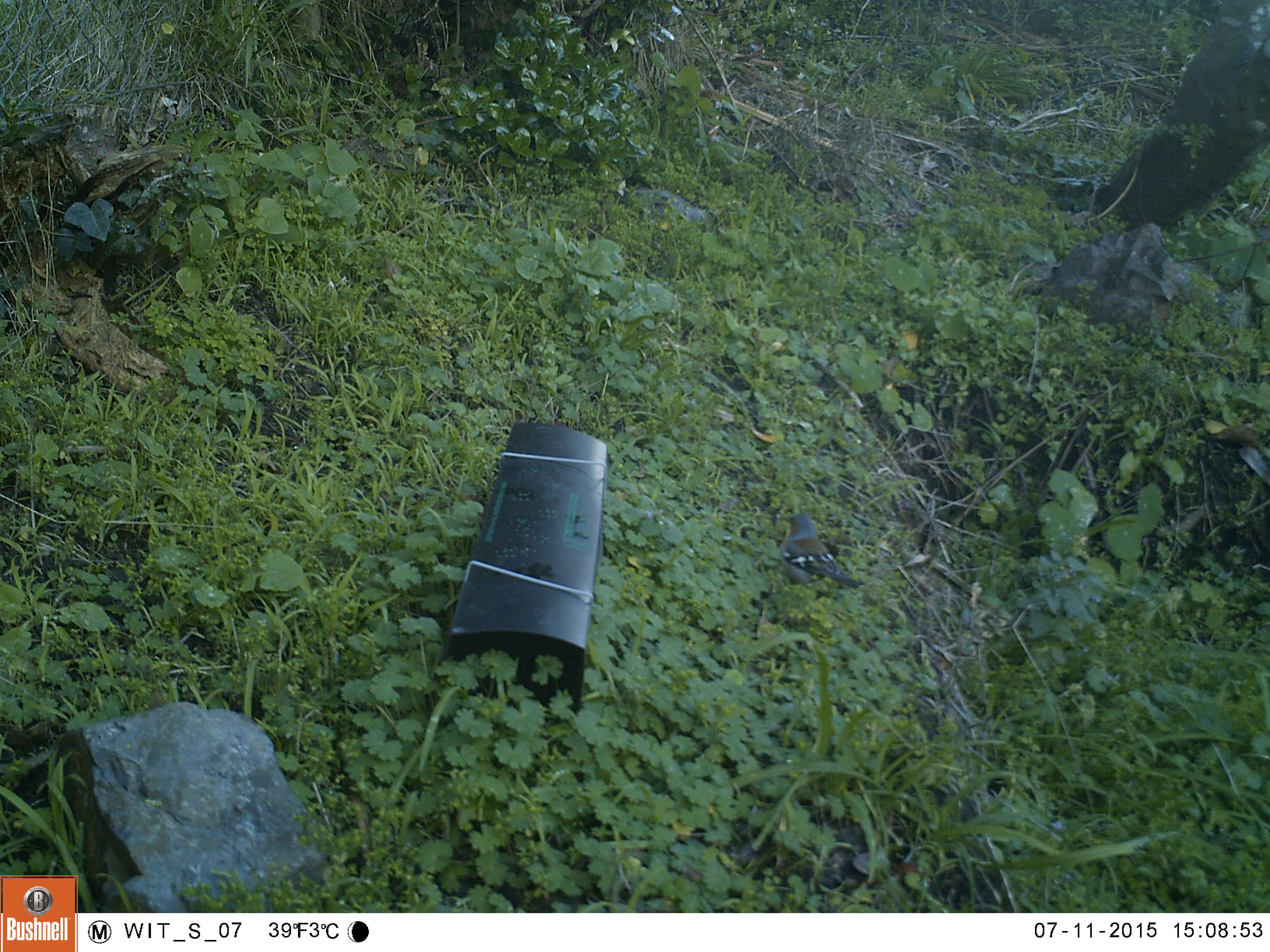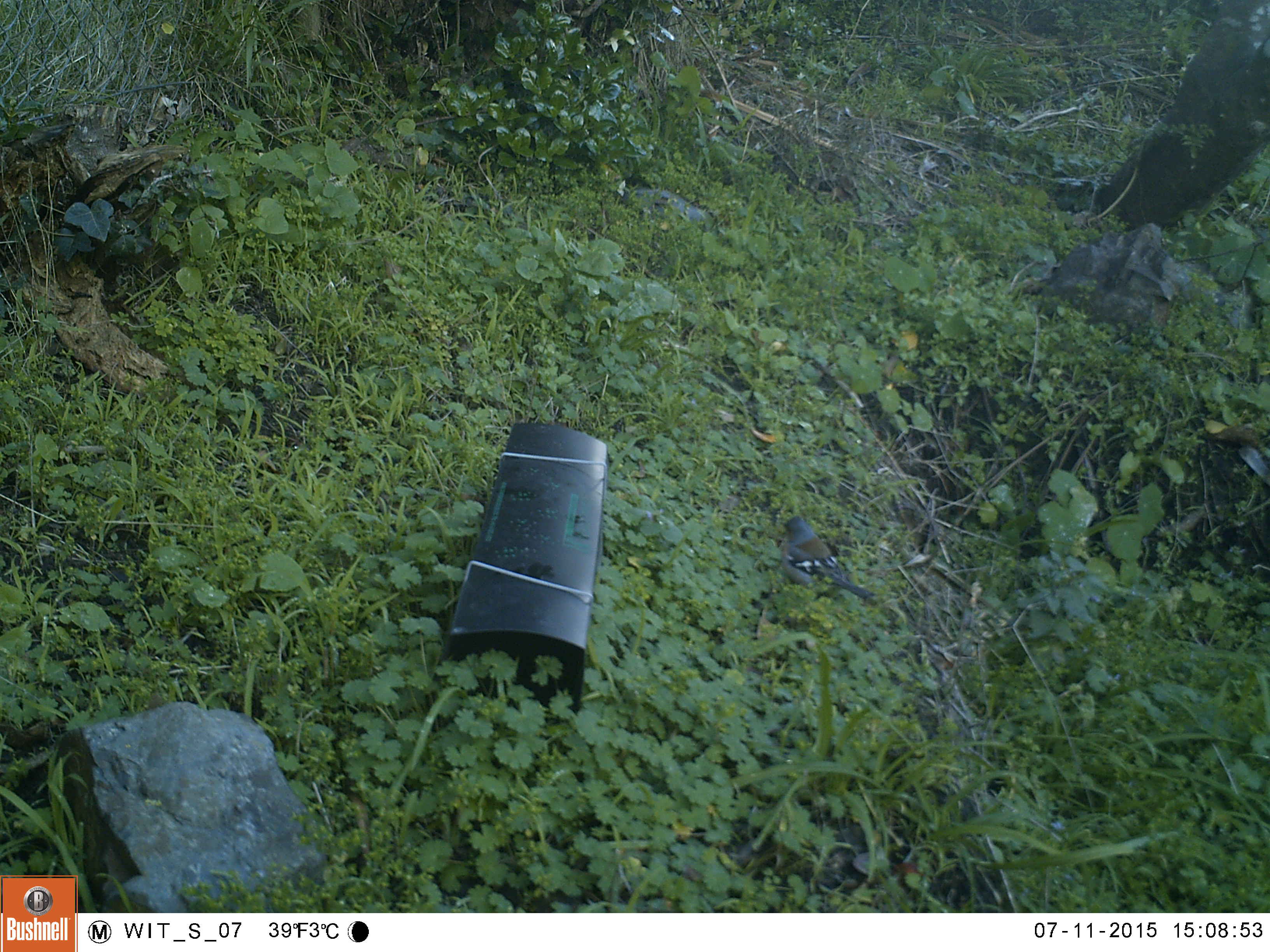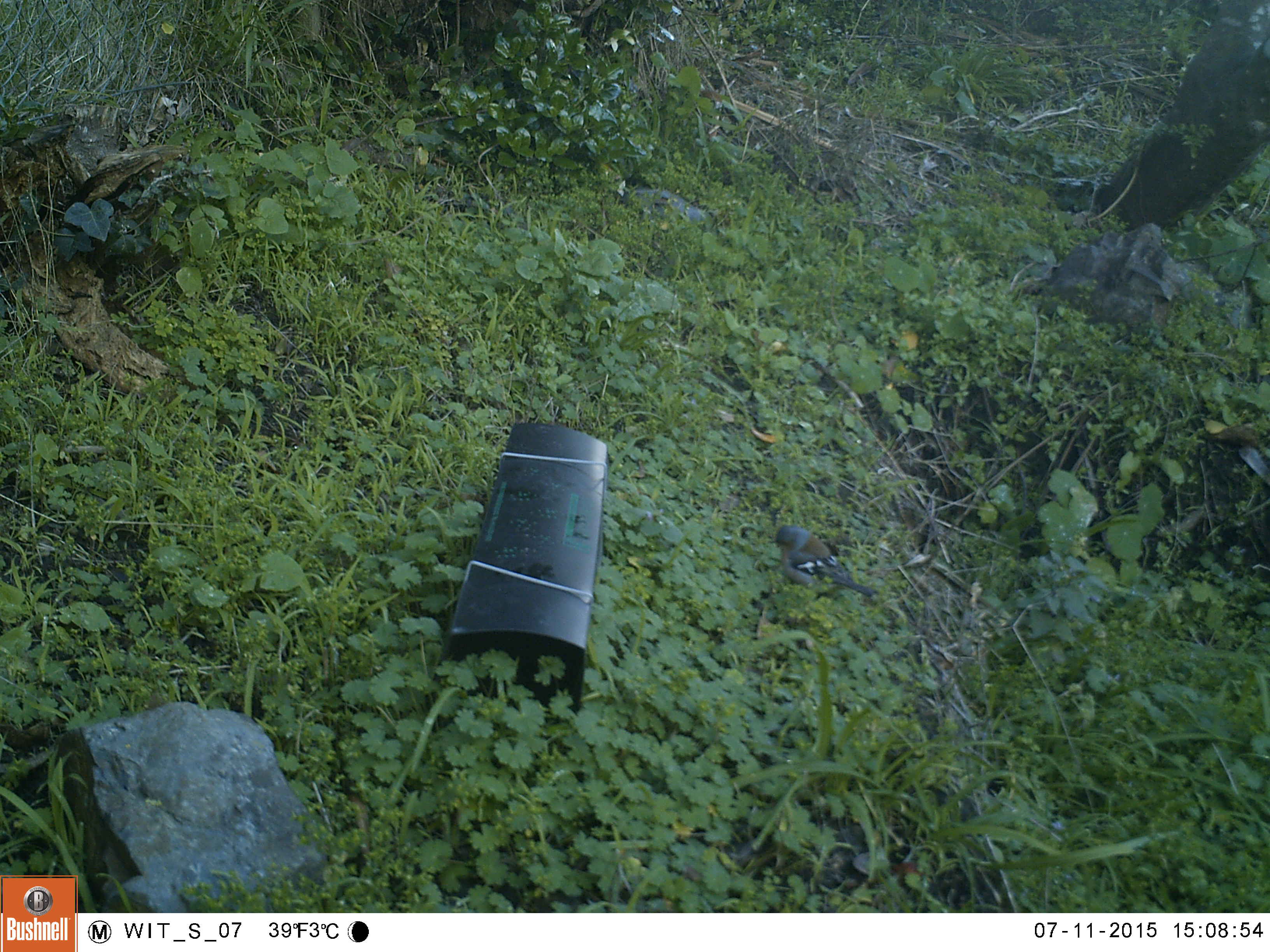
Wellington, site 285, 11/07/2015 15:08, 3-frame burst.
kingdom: Animalia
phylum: Chordata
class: Aves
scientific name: Aves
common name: bird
Bird (Aves).